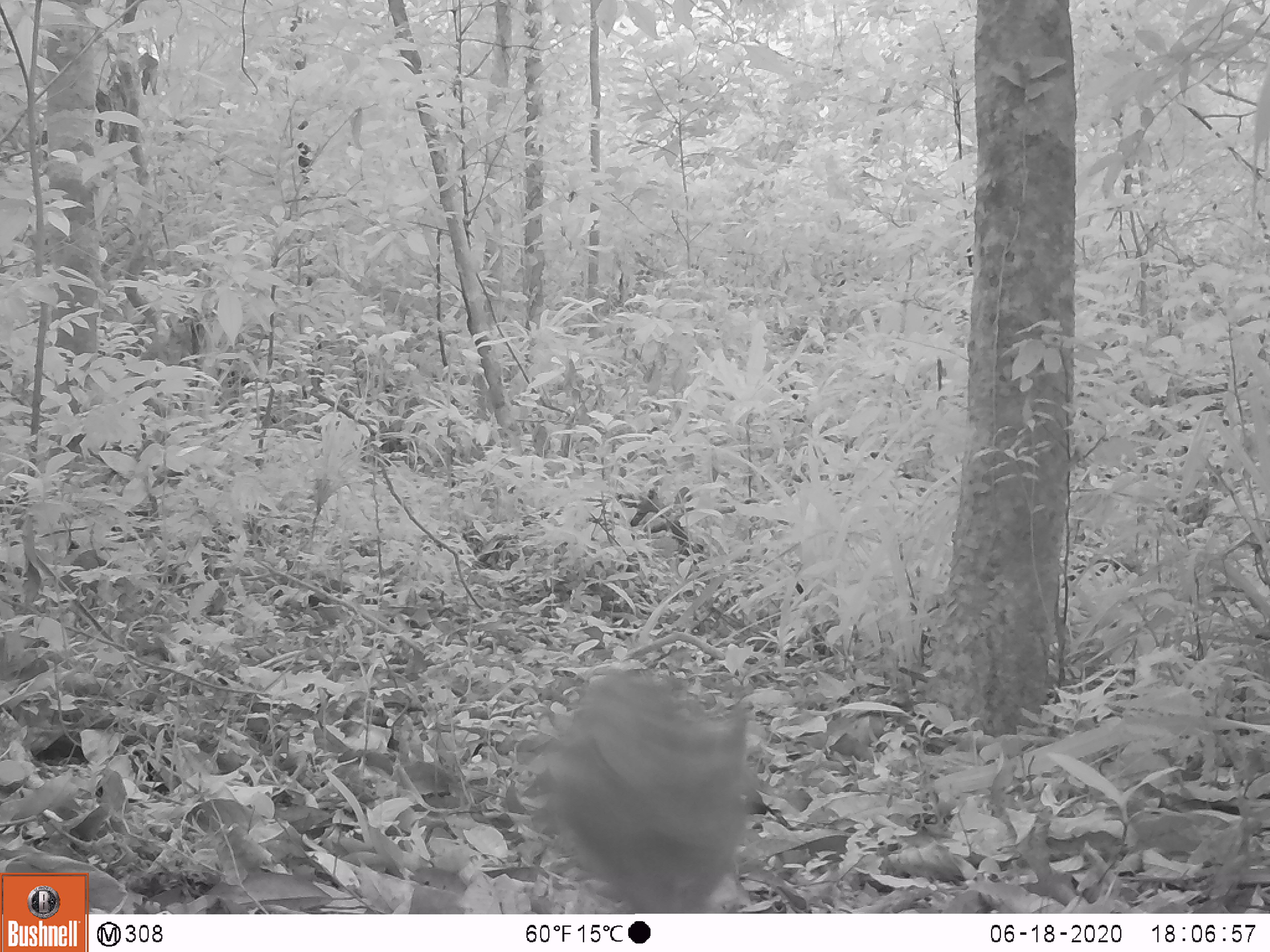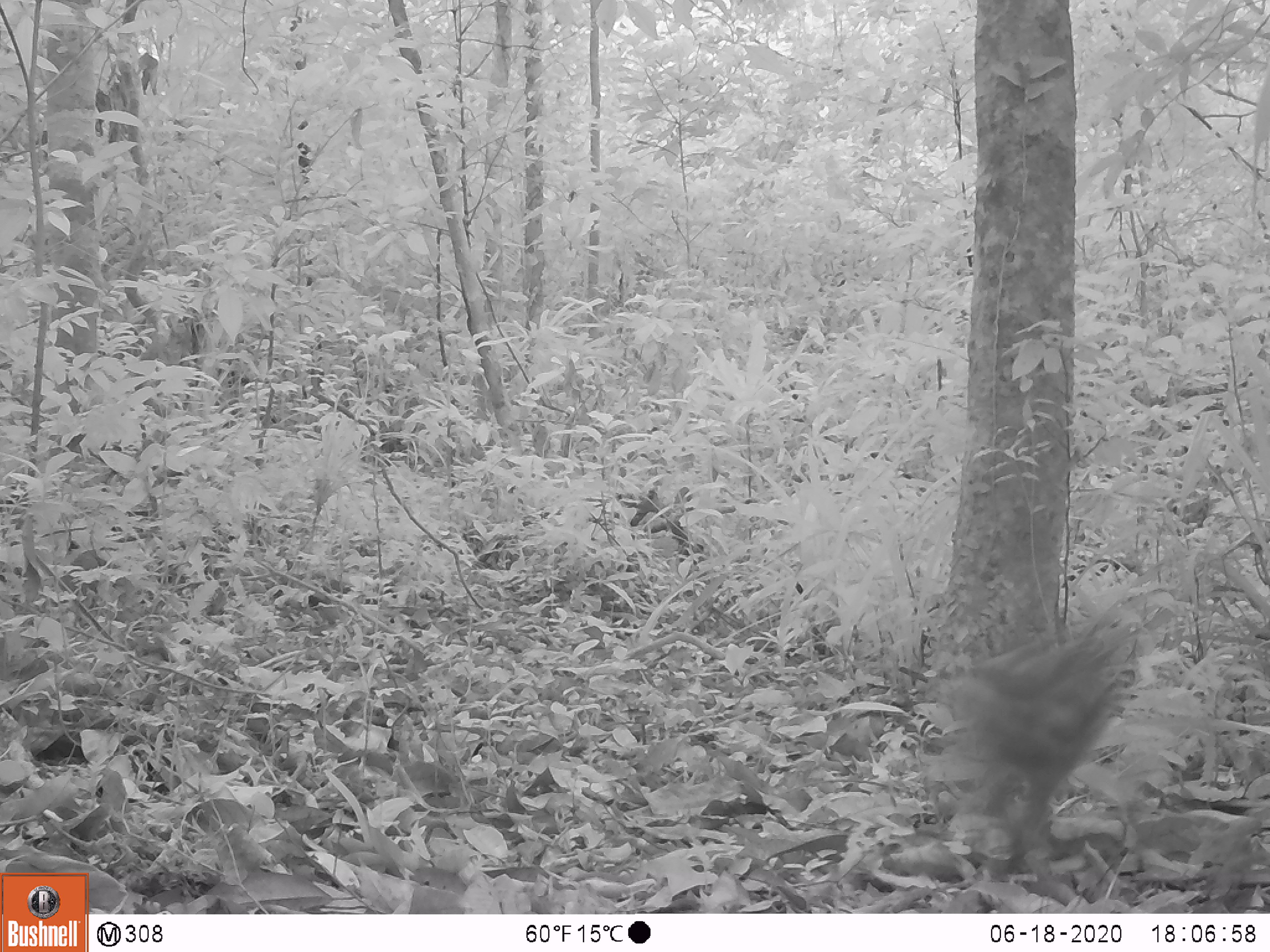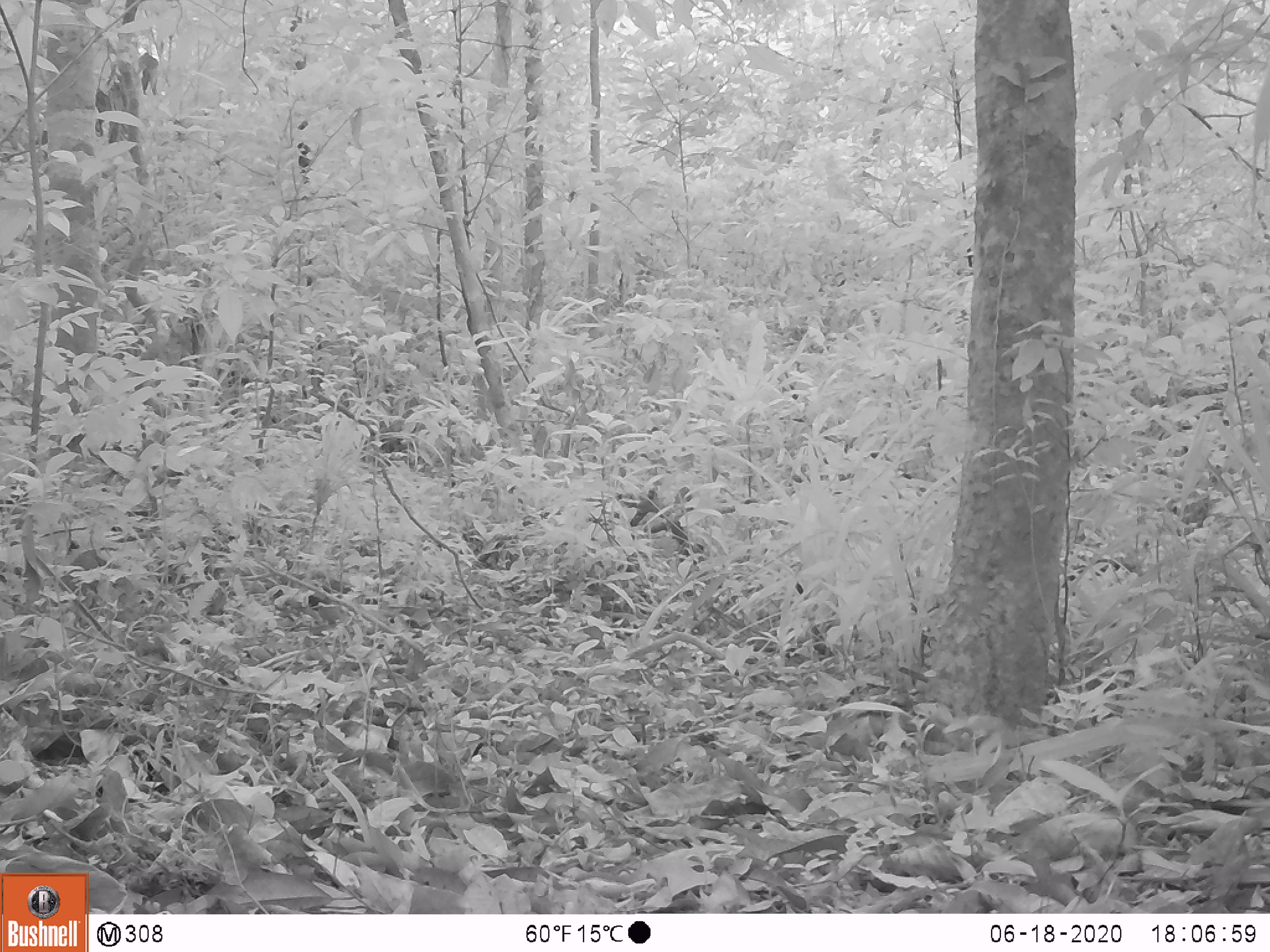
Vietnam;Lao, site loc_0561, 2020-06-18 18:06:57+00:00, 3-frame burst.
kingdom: Animalia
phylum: Chordata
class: Mammalia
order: Artiodactyla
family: Suidae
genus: Sus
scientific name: Sus scrofa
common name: eurasian wild pig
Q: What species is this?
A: Eurasian wild pig (Sus scrofa).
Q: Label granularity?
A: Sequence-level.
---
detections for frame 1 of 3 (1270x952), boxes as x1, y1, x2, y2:
eurasian wild pig: 540, 669, 751, 913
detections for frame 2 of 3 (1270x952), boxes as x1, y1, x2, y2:
eurasian wild pig: 940, 601, 1147, 901